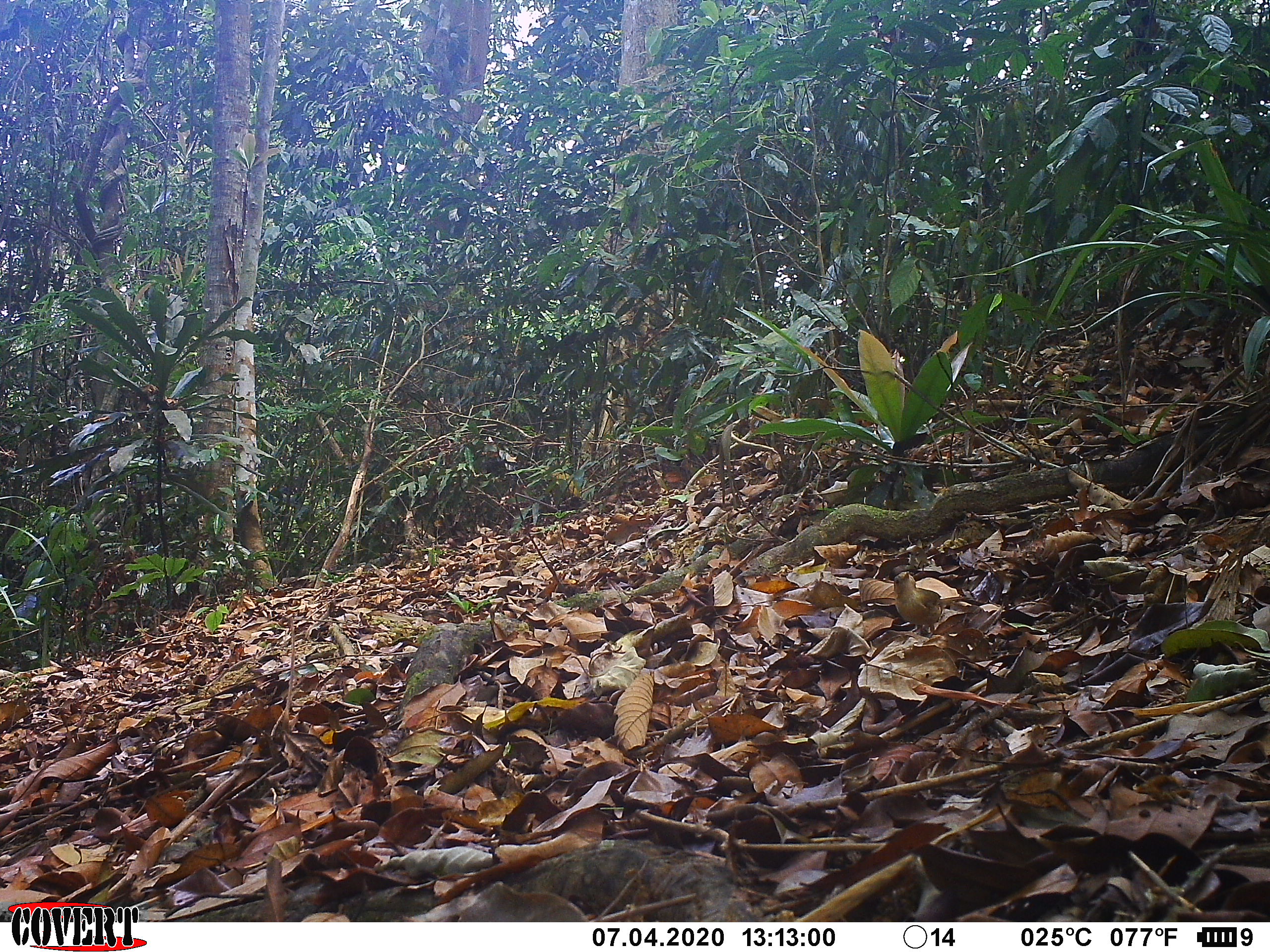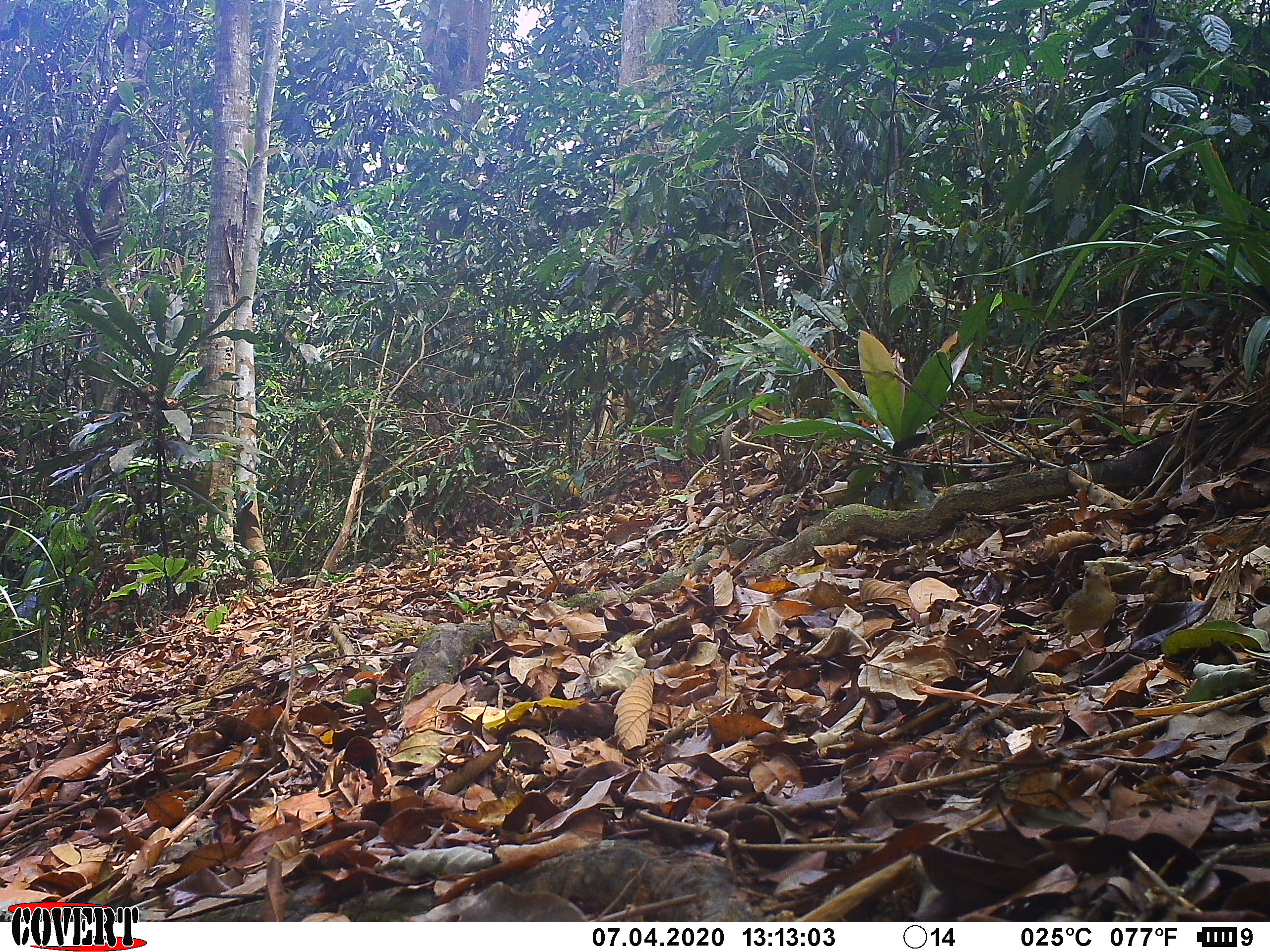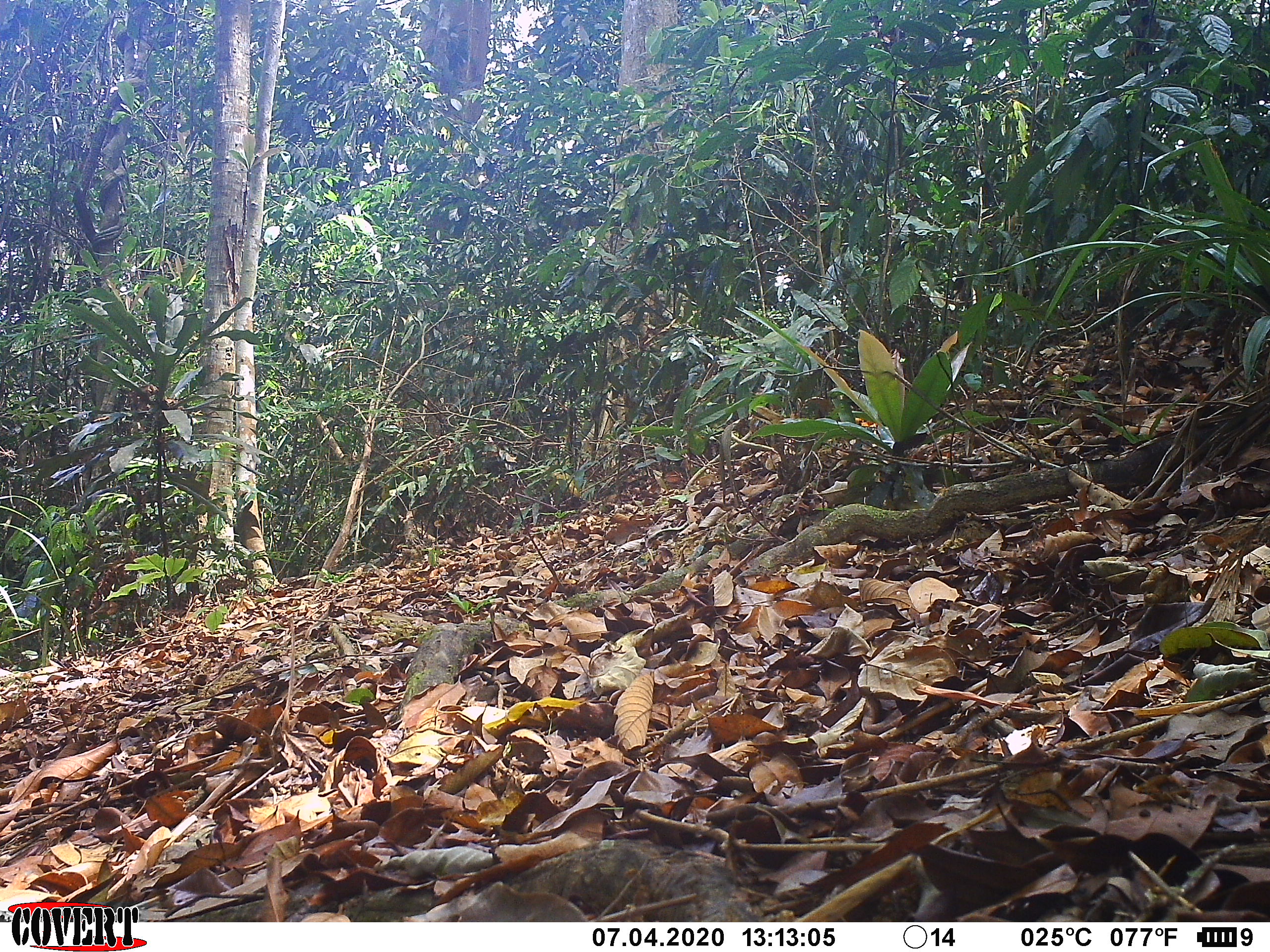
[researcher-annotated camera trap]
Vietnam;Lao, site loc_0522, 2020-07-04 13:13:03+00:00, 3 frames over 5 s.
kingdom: Animalia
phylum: Chordata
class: Aves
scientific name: Aves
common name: bird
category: unidentified bird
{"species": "unidentified bird (bird) (Aves)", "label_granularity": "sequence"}